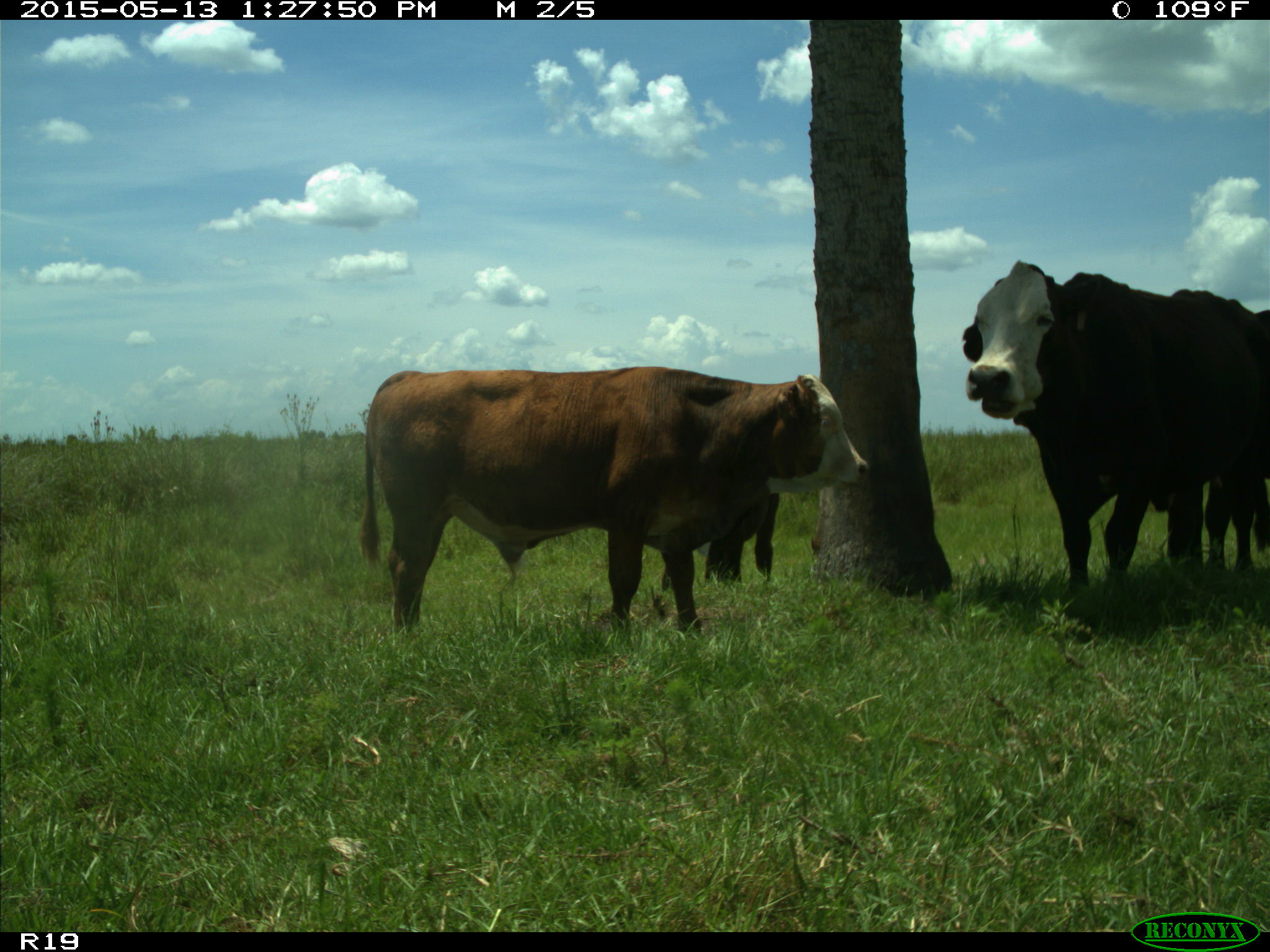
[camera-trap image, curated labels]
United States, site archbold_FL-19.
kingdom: Animalia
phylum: Chordata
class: Mammalia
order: Artiodactyla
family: Bovidae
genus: Bos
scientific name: Bos taurus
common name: domestic cow